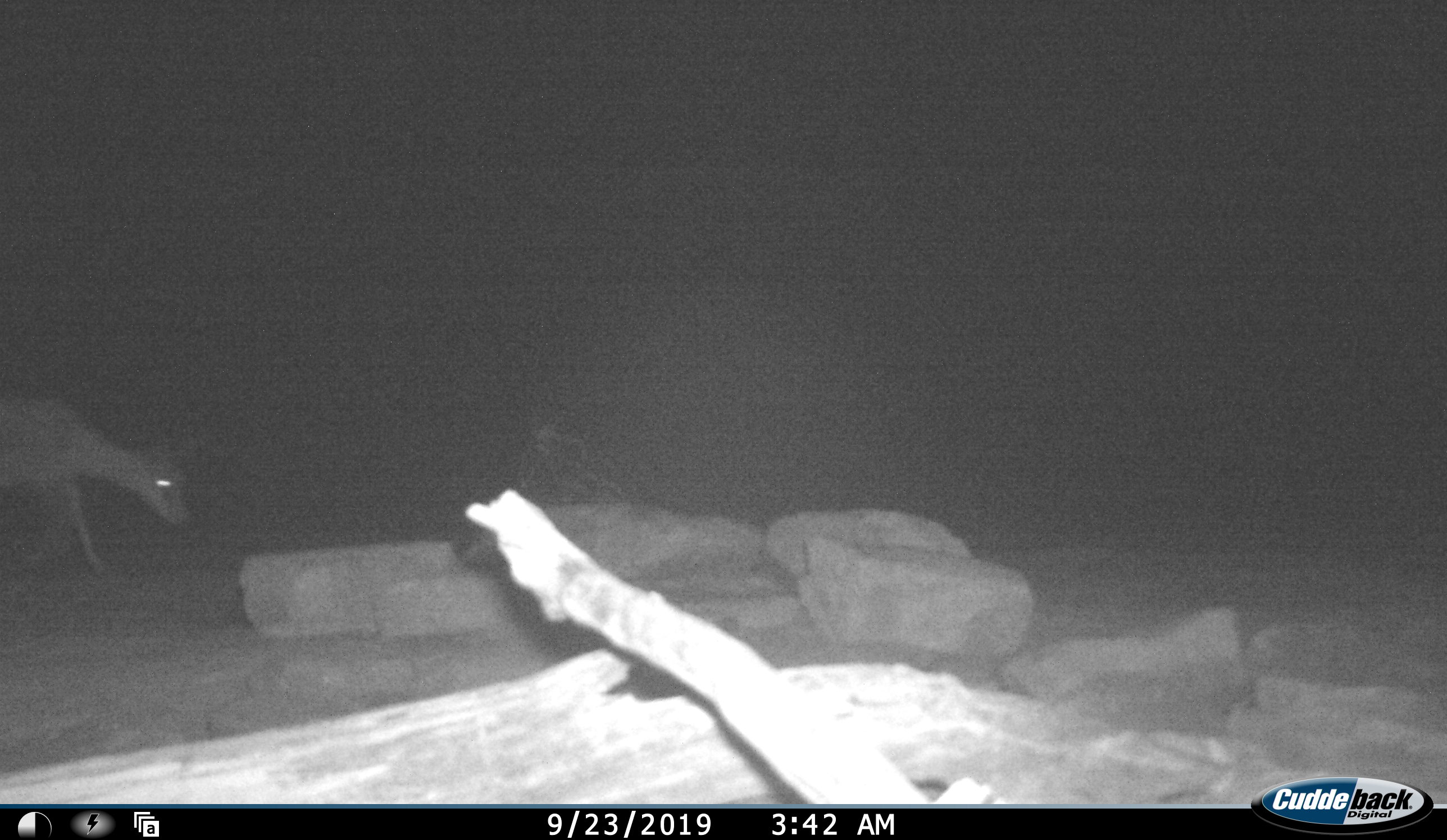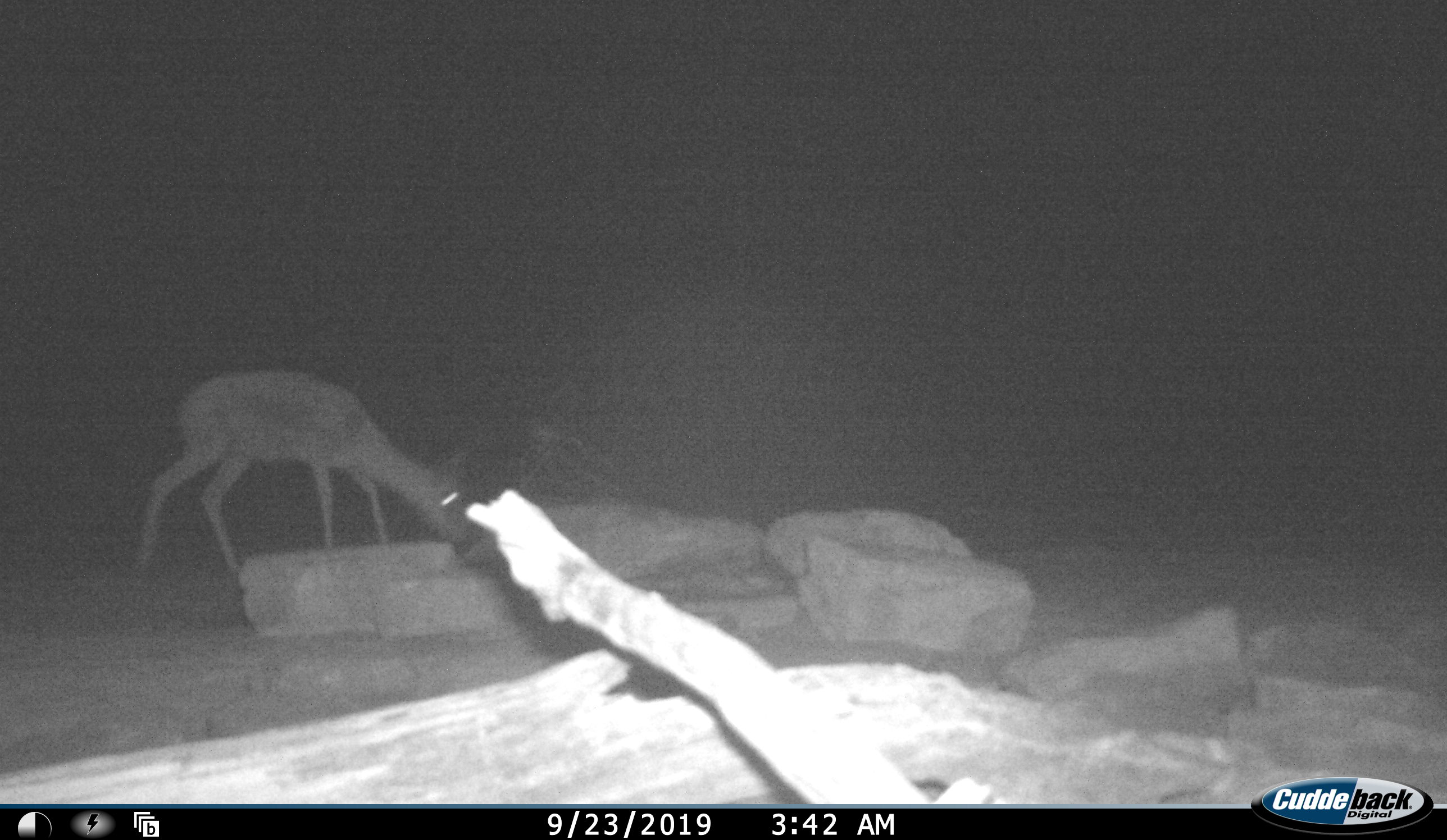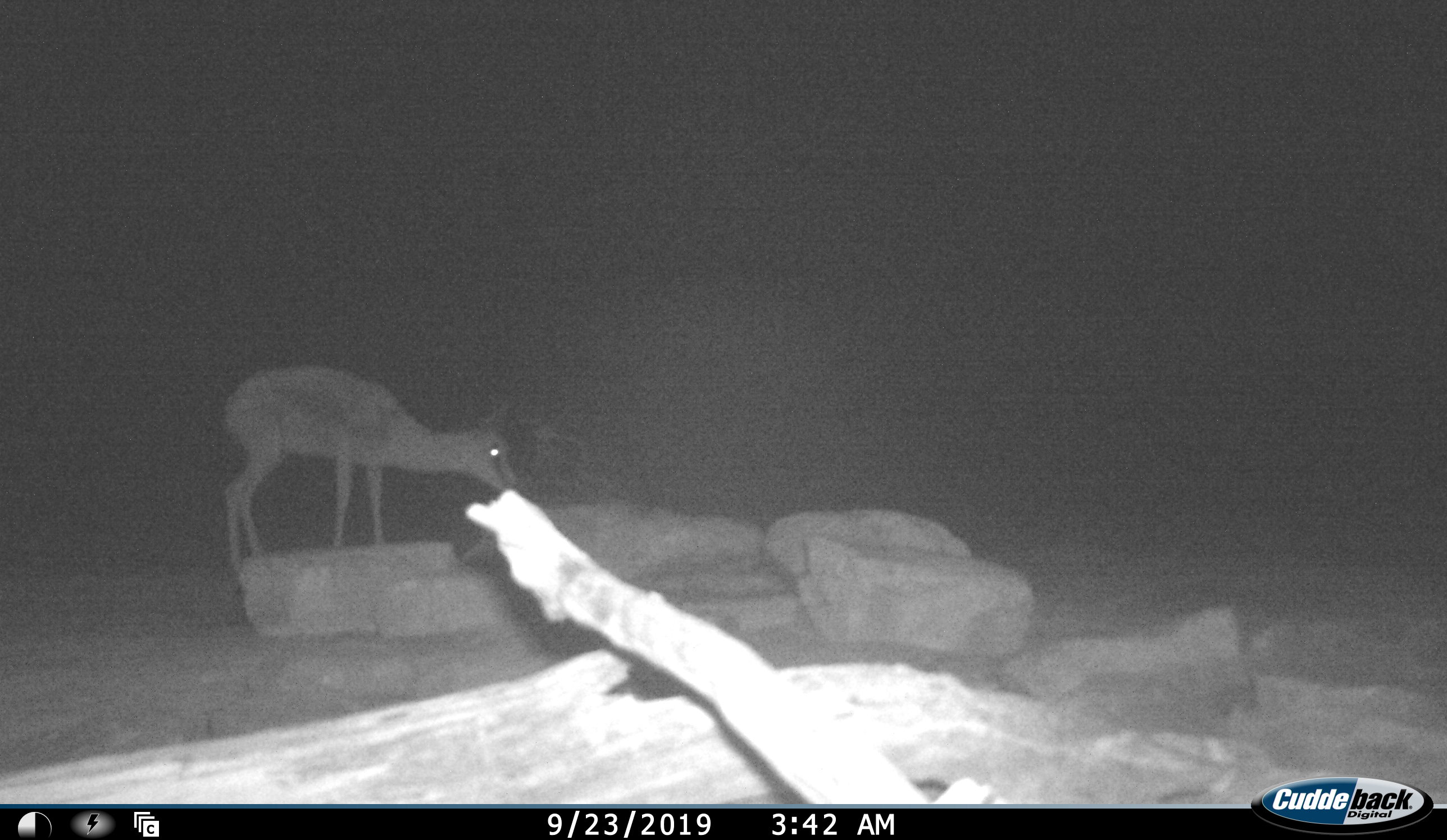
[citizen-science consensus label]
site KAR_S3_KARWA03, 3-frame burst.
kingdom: Animalia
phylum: Chordata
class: Mammalia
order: Artiodactyla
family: Bovidae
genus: Antidorcas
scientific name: Antidorcas marsupialis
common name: springbok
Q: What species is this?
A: Springbok (Antidorcas marsupialis).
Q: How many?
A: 1.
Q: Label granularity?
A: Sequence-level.